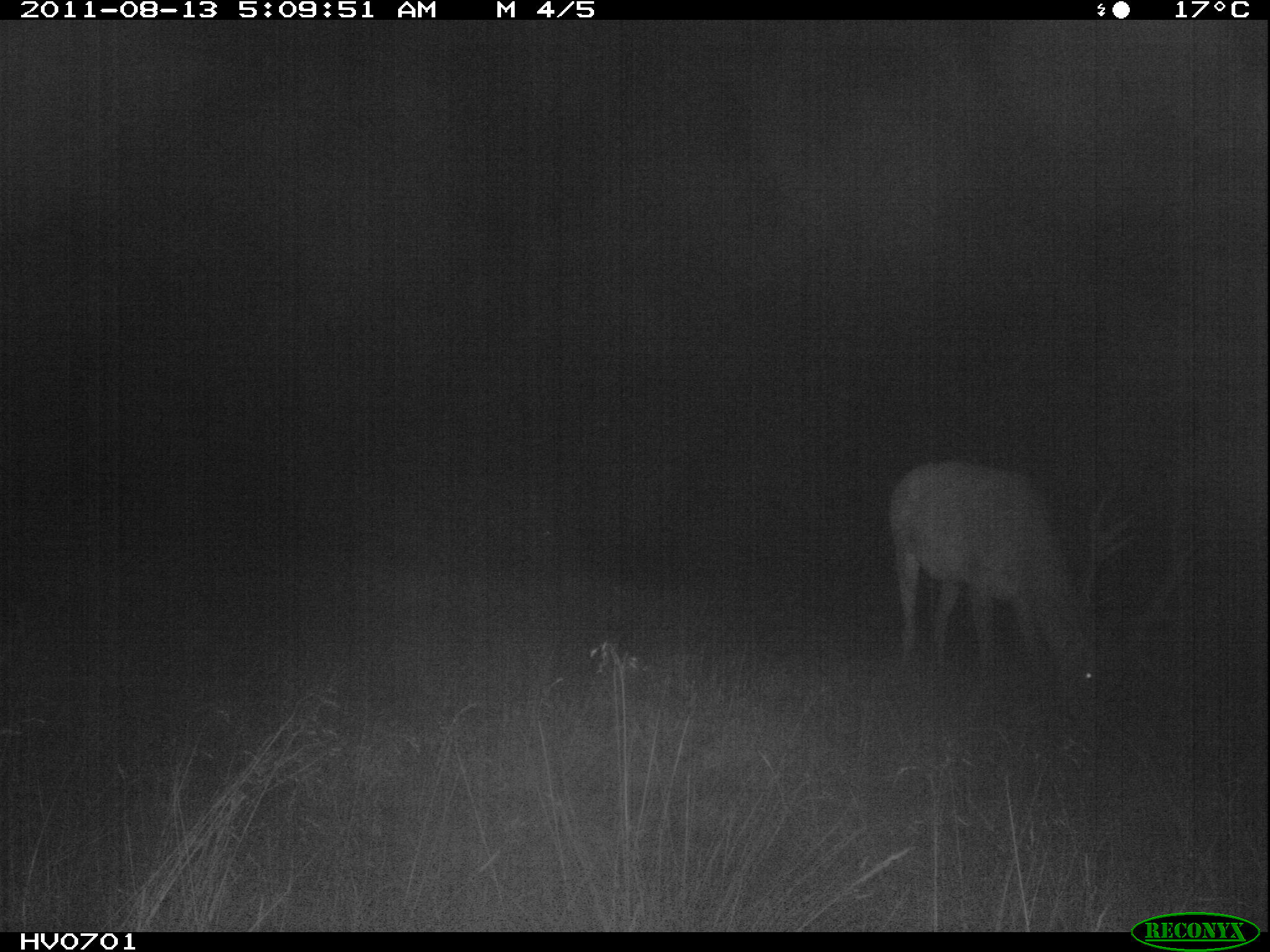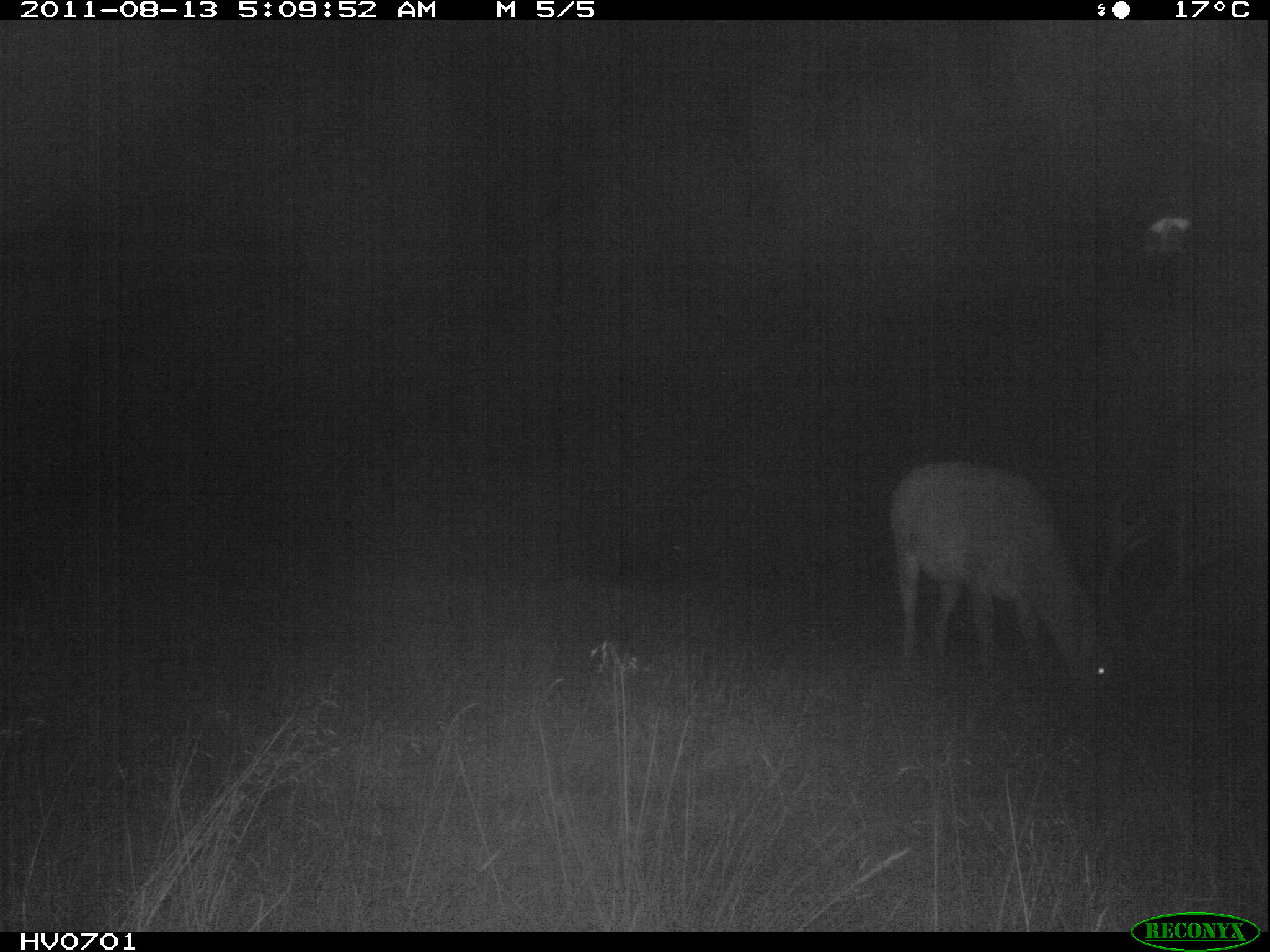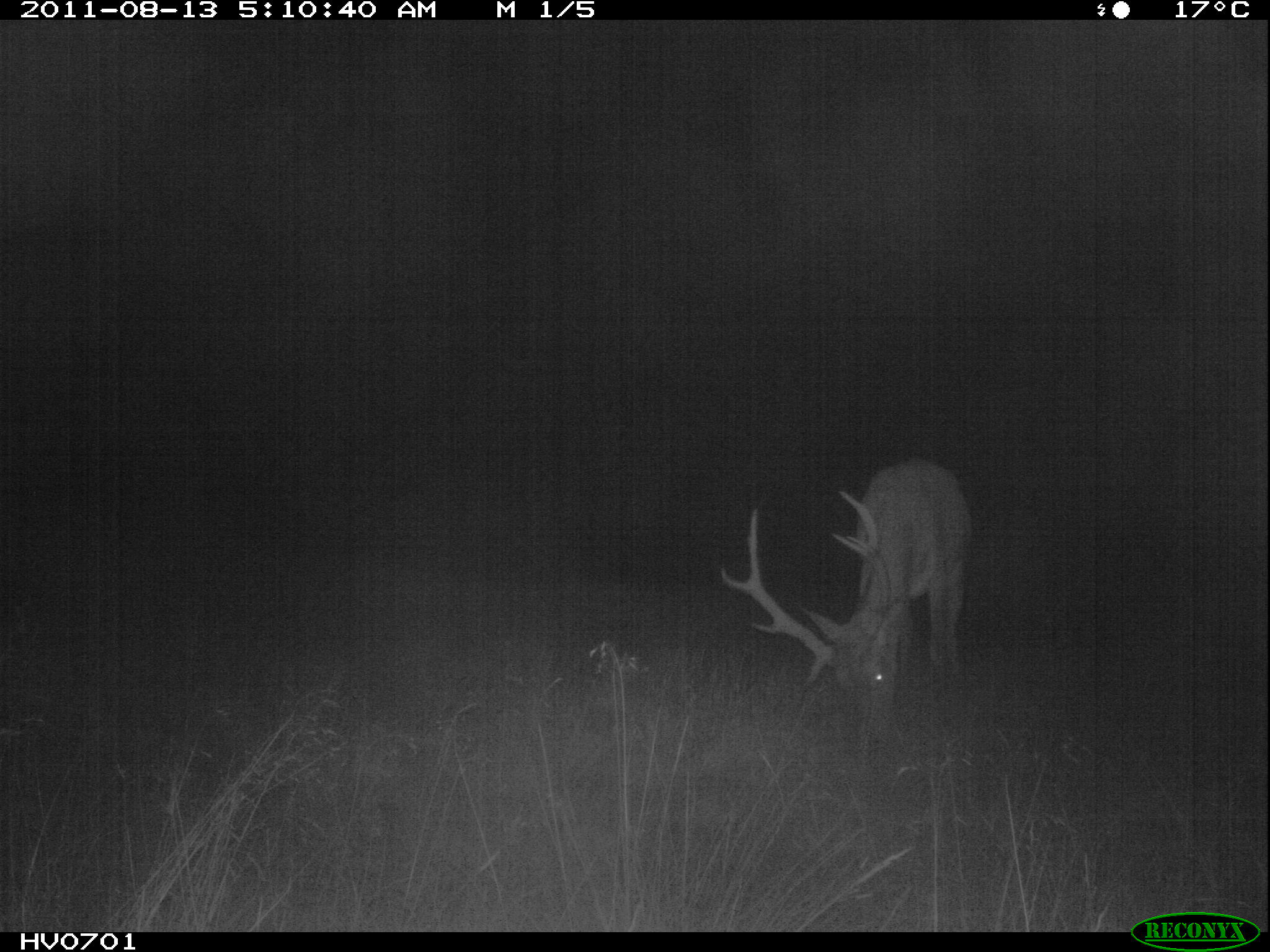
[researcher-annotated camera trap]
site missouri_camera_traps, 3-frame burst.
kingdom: Animalia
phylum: Chordata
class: Mammalia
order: Artiodactyla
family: Cervidae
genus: Cervus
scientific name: Cervus elaphus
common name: red deer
Red deer (Cervus elaphus). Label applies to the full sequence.